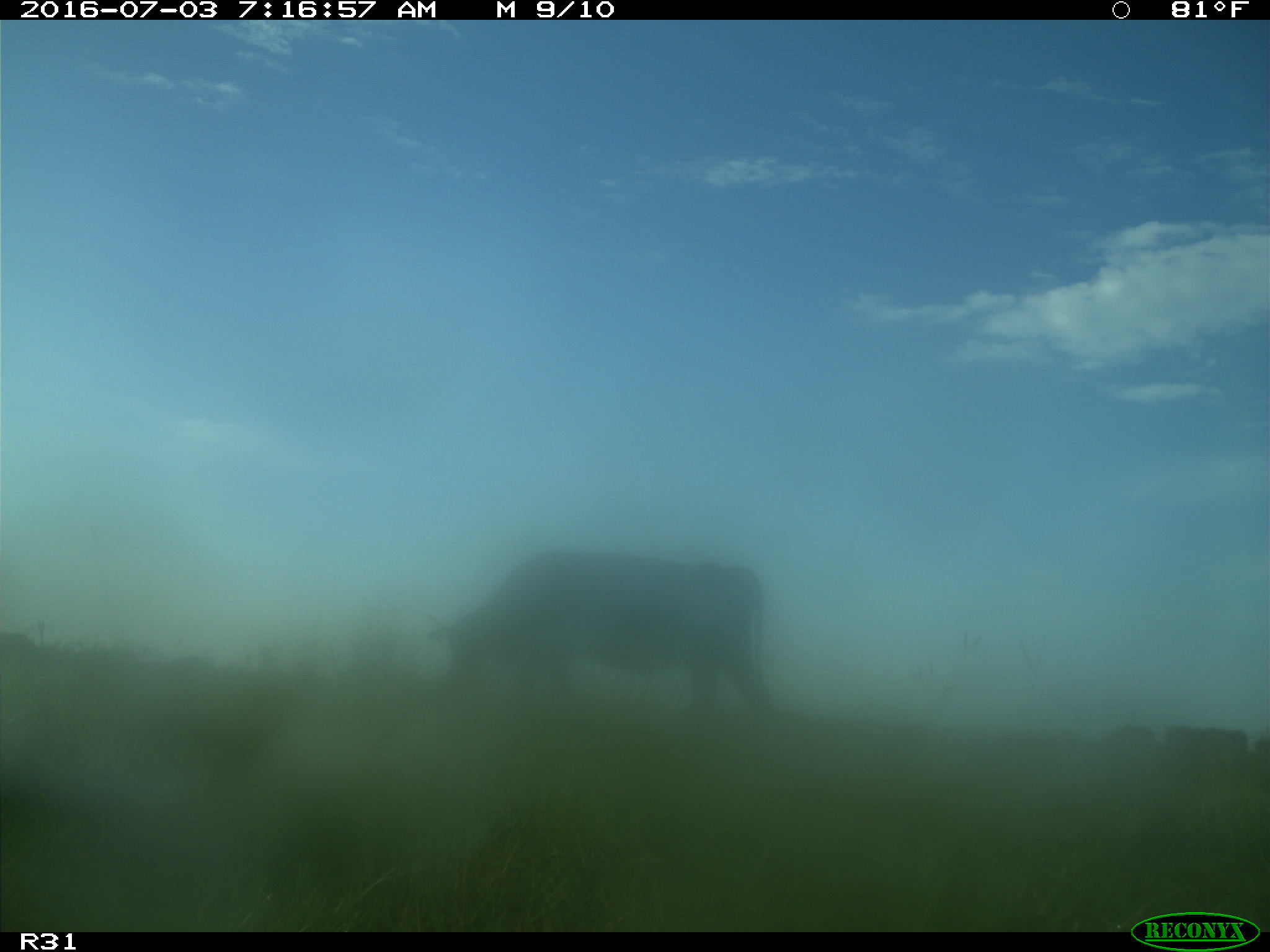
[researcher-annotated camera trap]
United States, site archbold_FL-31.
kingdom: Animalia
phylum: Chordata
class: Mammalia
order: Artiodactyla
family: Bovidae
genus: Bos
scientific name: Bos taurus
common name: domestic cow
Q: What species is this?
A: Bos taurus (domestic cow).